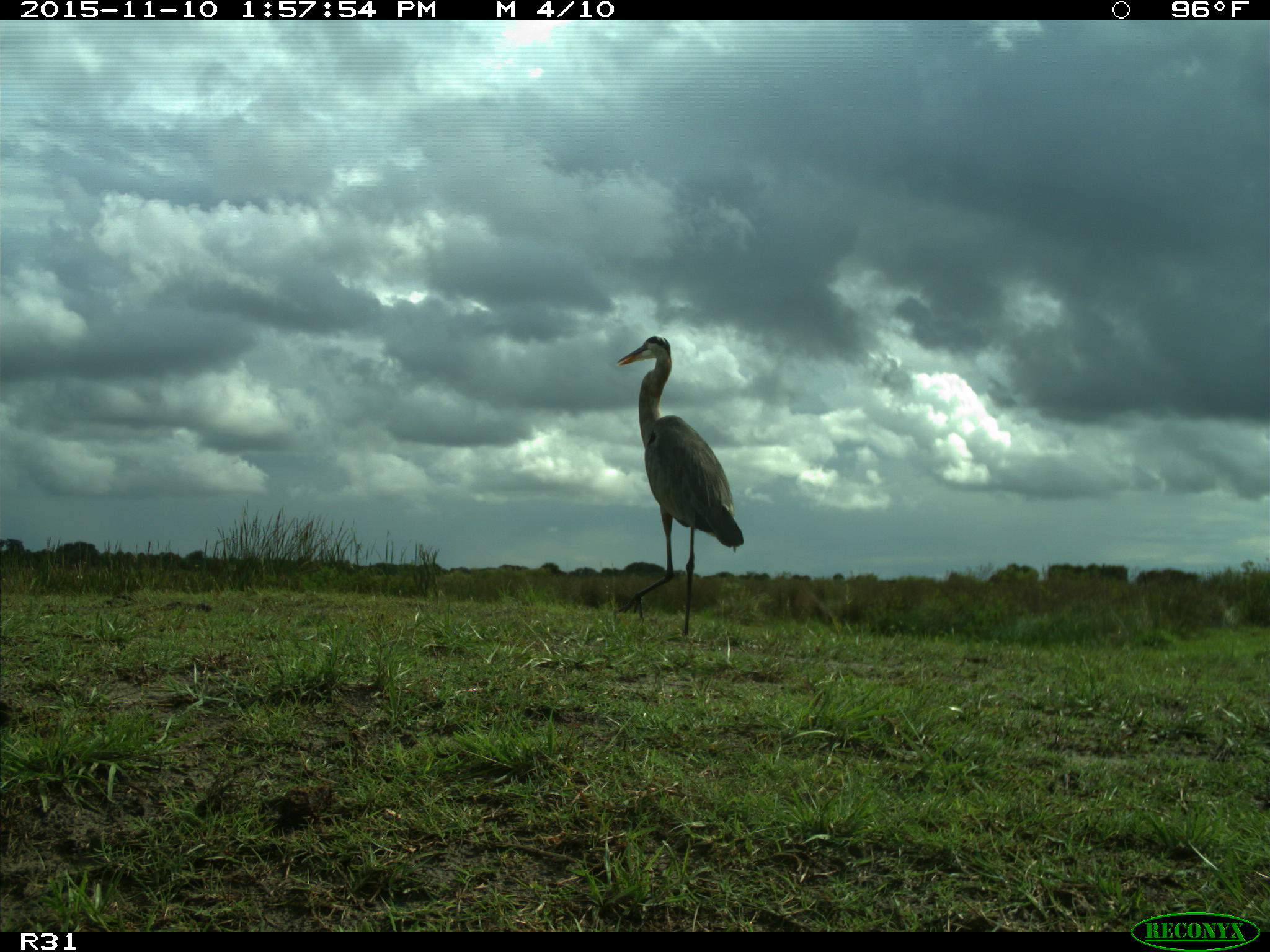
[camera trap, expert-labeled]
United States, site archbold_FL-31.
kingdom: Animalia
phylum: Chordata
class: Aves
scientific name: Aves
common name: birds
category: unidentified bird